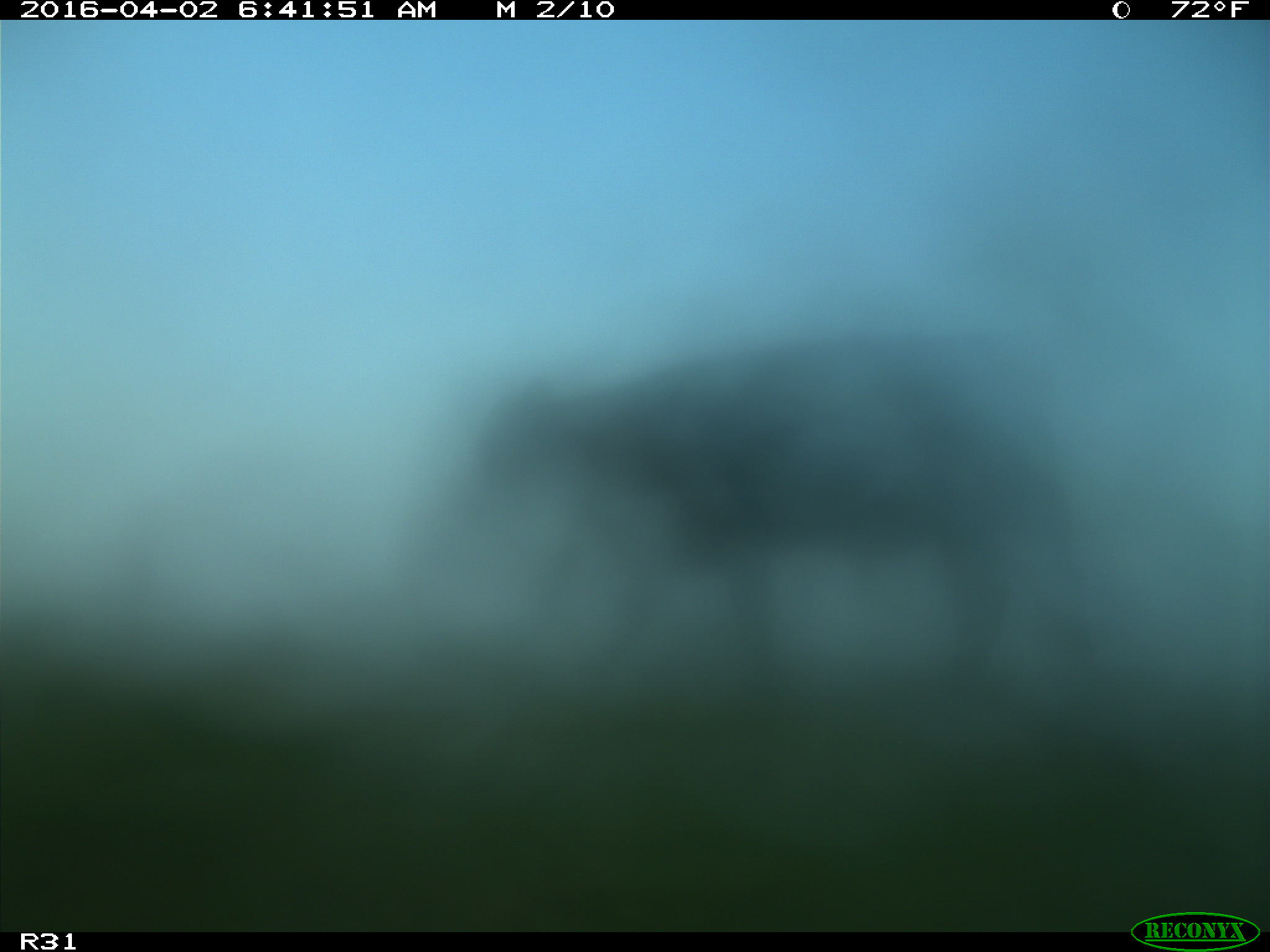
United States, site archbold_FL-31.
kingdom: Animalia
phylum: Chordata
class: Mammalia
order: Artiodactyla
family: Bovidae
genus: Bos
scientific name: Bos taurus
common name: domestic cow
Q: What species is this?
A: Bos taurus (domestic cow).